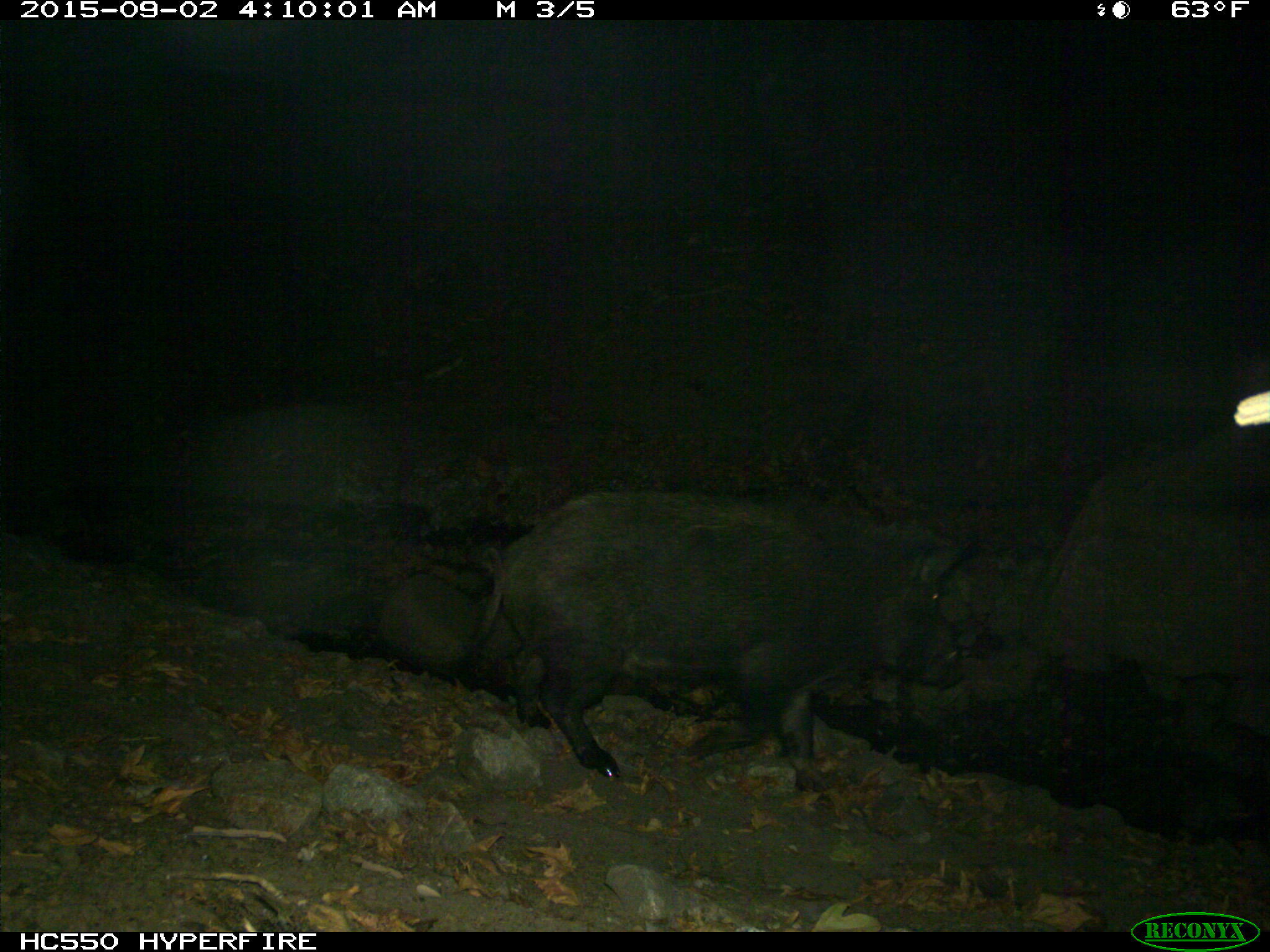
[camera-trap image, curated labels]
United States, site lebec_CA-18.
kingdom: Animalia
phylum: Chordata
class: Mammalia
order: Artiodactyla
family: Suidae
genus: Sus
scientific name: Sus scrofa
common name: wild boar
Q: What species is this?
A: Sus scrofa (wild boar).